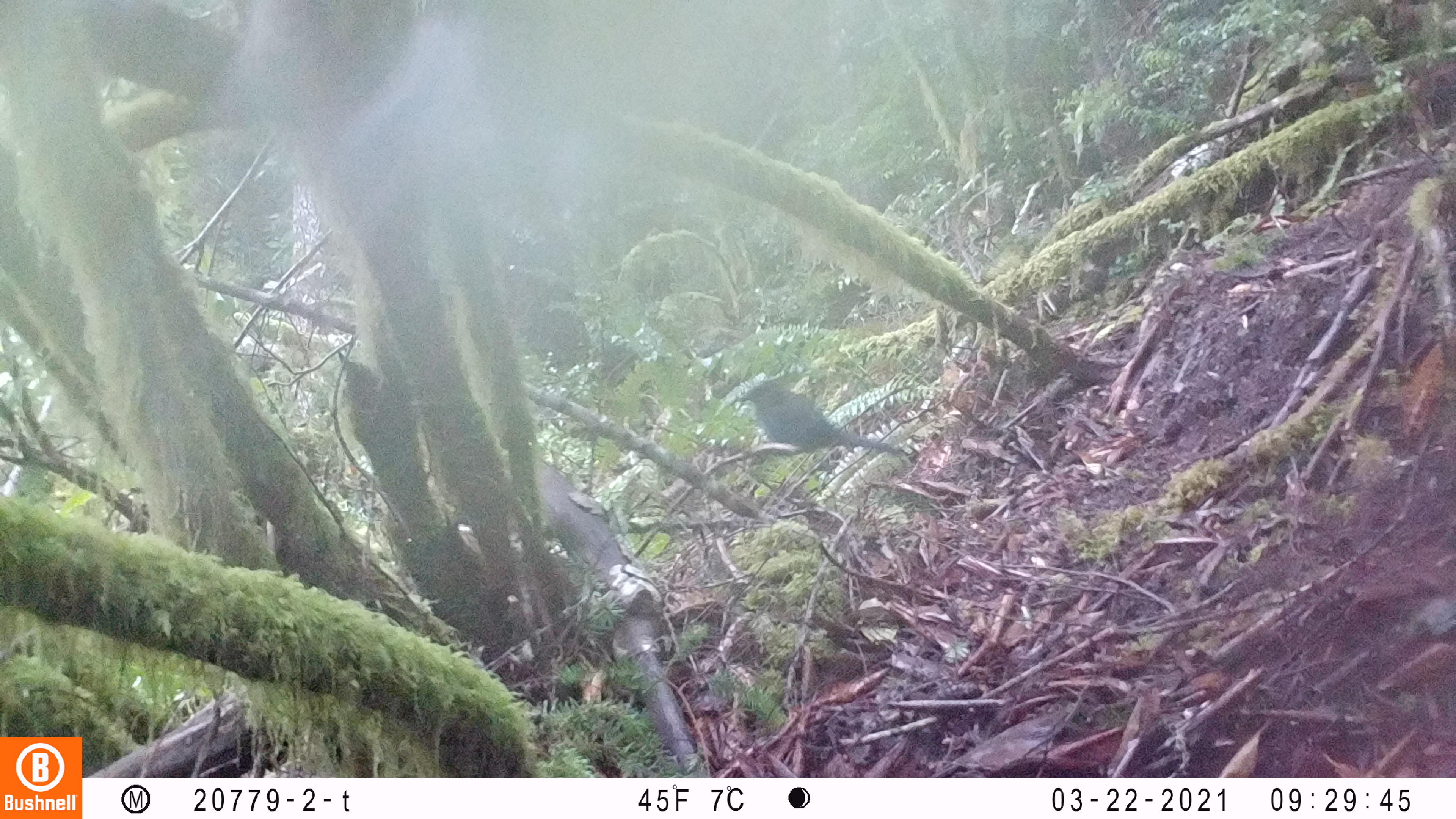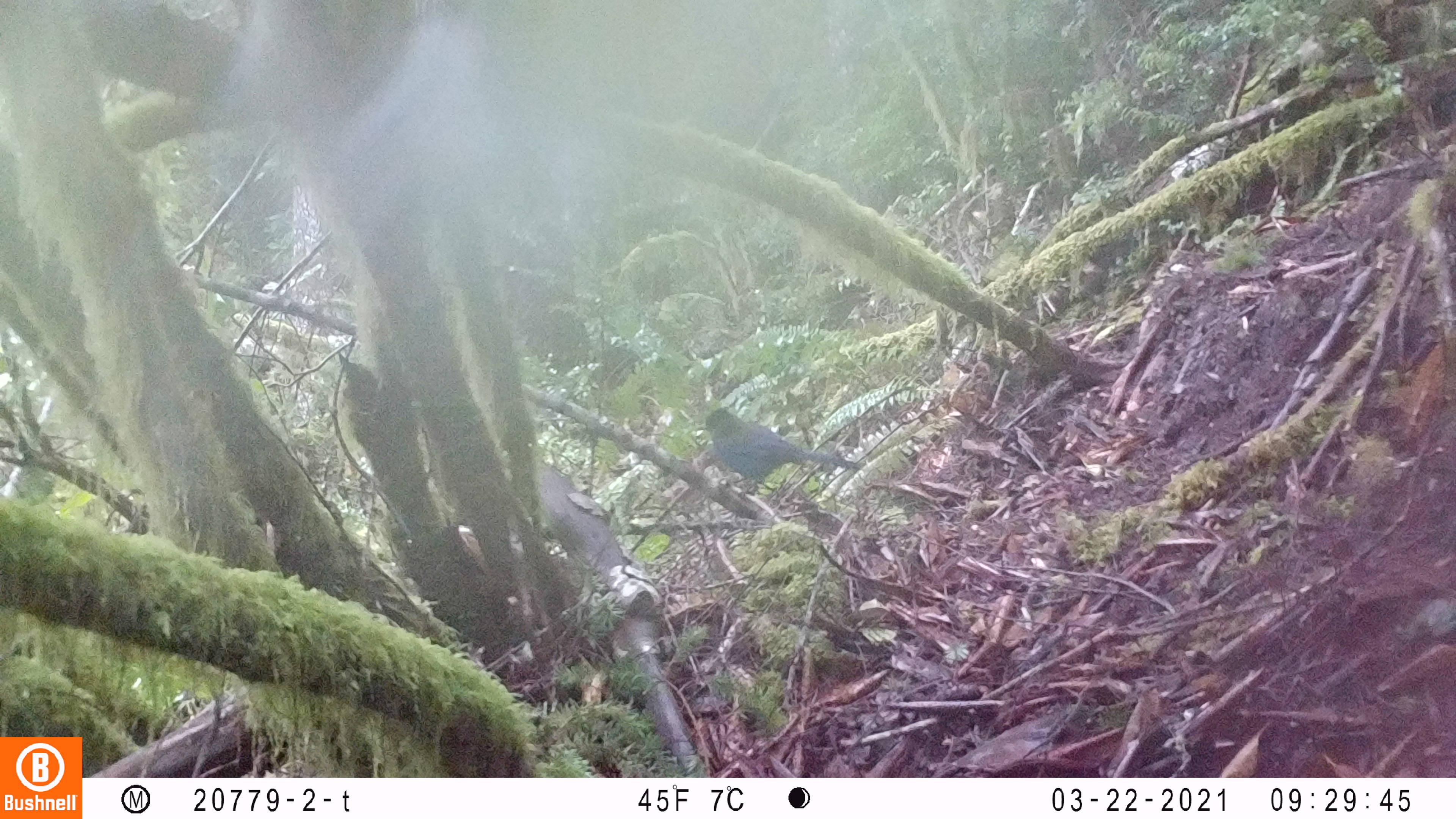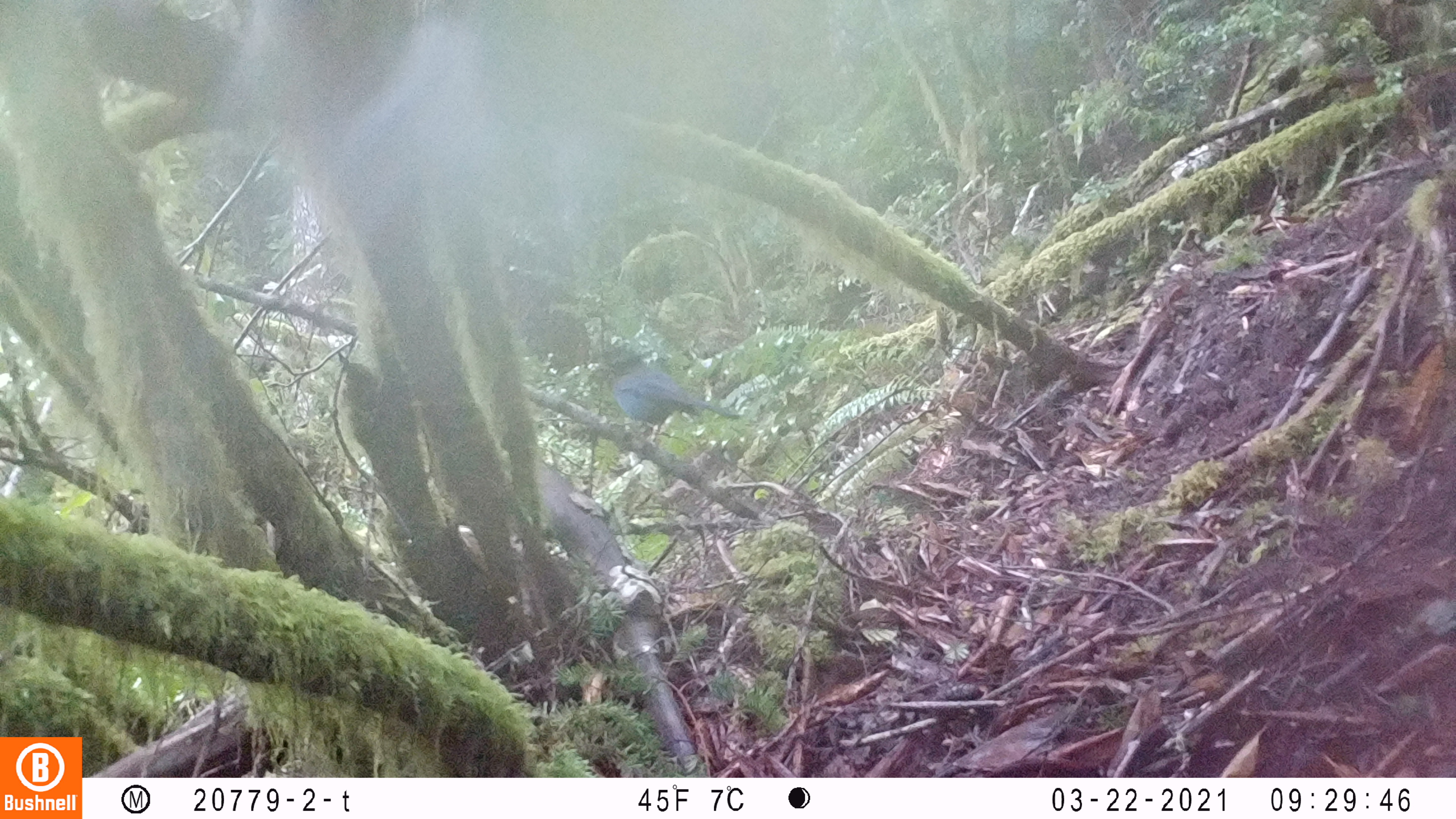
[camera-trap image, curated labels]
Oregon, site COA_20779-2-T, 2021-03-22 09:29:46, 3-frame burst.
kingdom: Animalia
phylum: Chordata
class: Aves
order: Passeriformes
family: Corvidae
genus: Cyanocitta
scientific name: Cyanocitta stelleri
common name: steller's jay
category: stellers jay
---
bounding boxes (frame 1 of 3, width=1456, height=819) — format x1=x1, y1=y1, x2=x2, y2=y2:
stellers jay: x1=708, y1=348, x2=942, y2=497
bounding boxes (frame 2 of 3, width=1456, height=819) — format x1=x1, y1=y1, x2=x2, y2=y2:
stellers jay: x1=657, y1=386, x2=893, y2=520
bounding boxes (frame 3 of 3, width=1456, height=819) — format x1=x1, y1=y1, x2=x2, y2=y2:
stellers jay: x1=559, y1=325, x2=784, y2=467